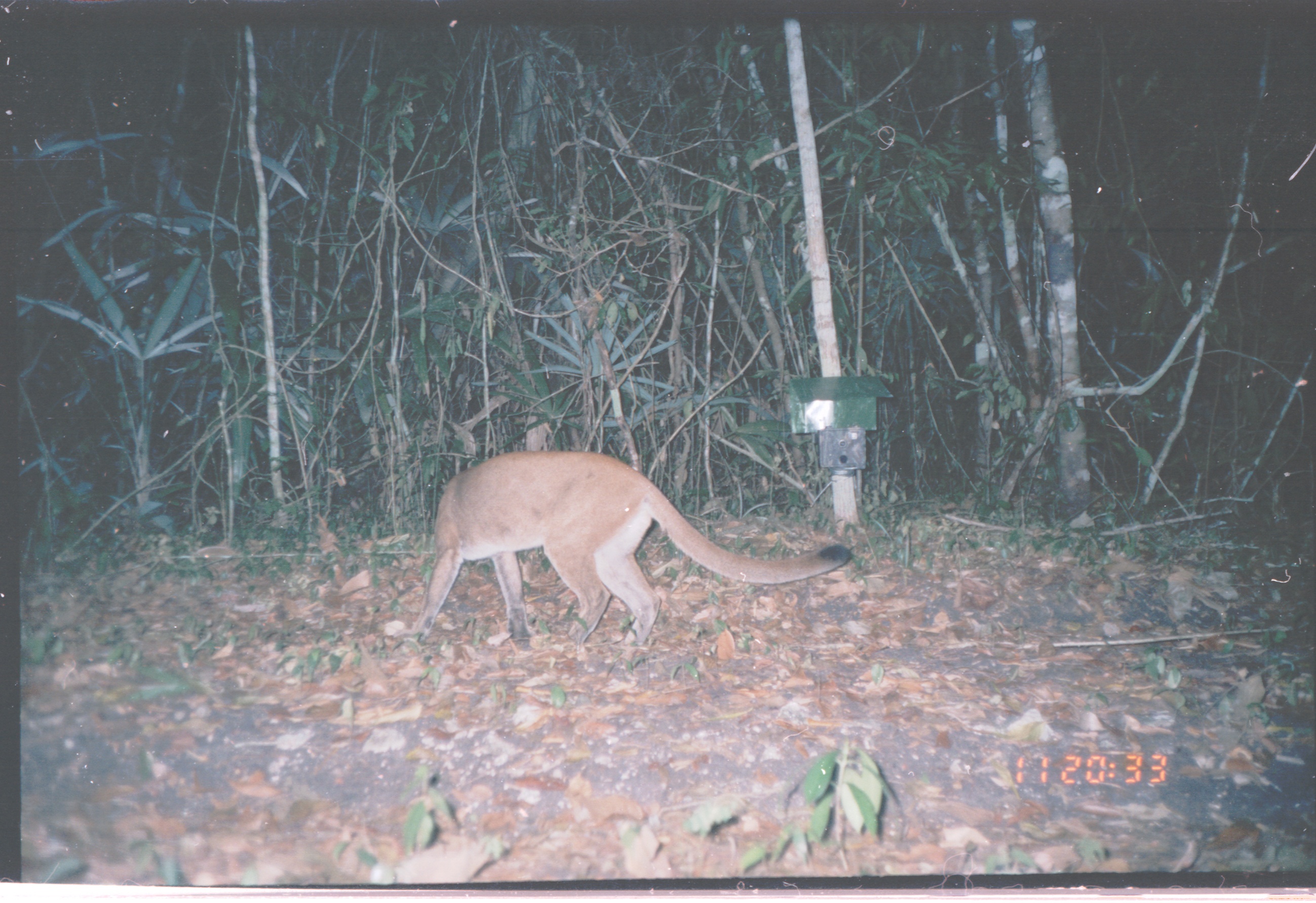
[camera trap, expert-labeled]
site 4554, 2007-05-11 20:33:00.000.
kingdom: Animalia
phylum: Chordata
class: Mammalia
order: Carnivora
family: Felidae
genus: Puma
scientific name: Puma concolor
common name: mountain lion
Puma concolor (mountain lion), count 1.